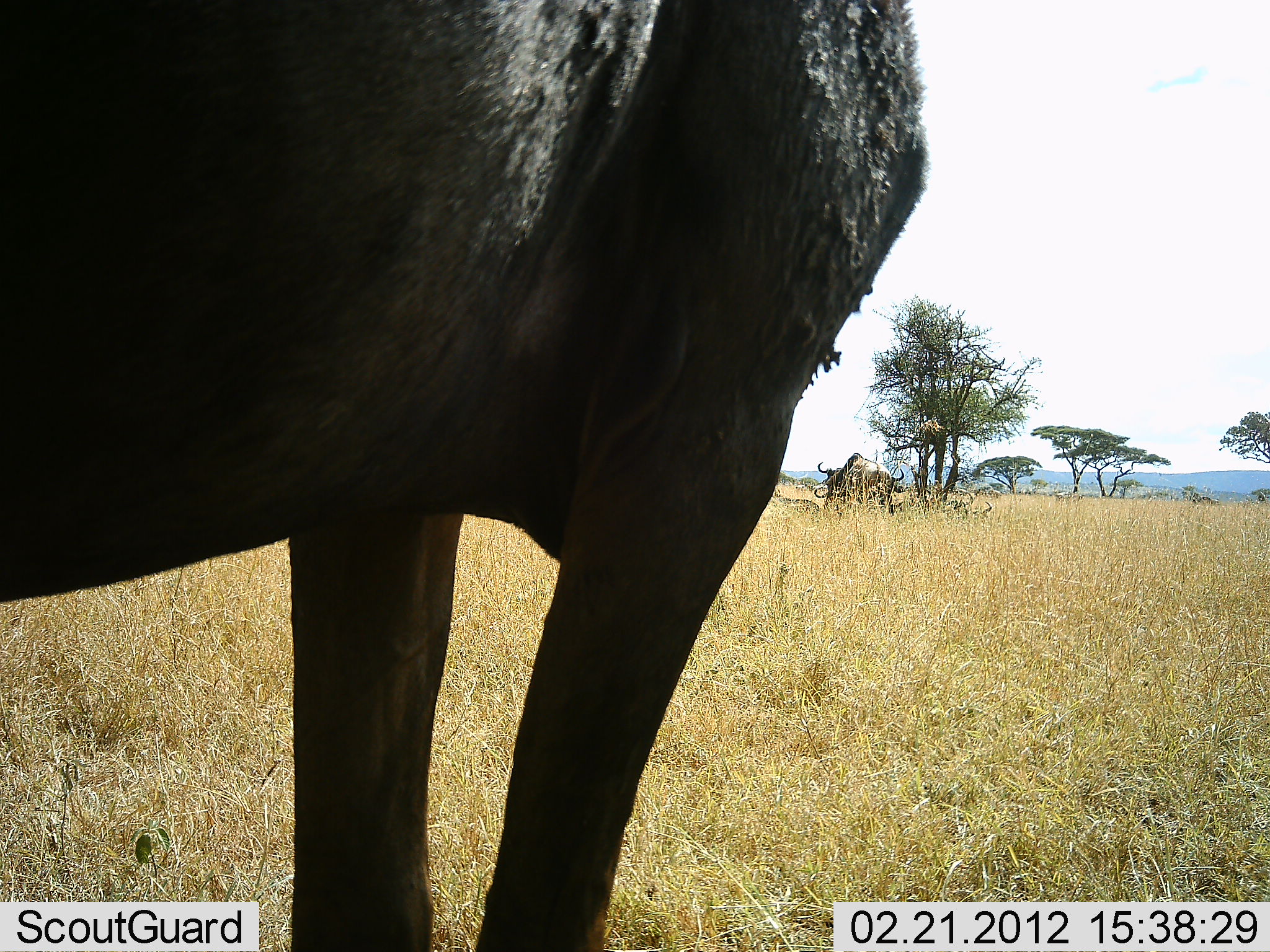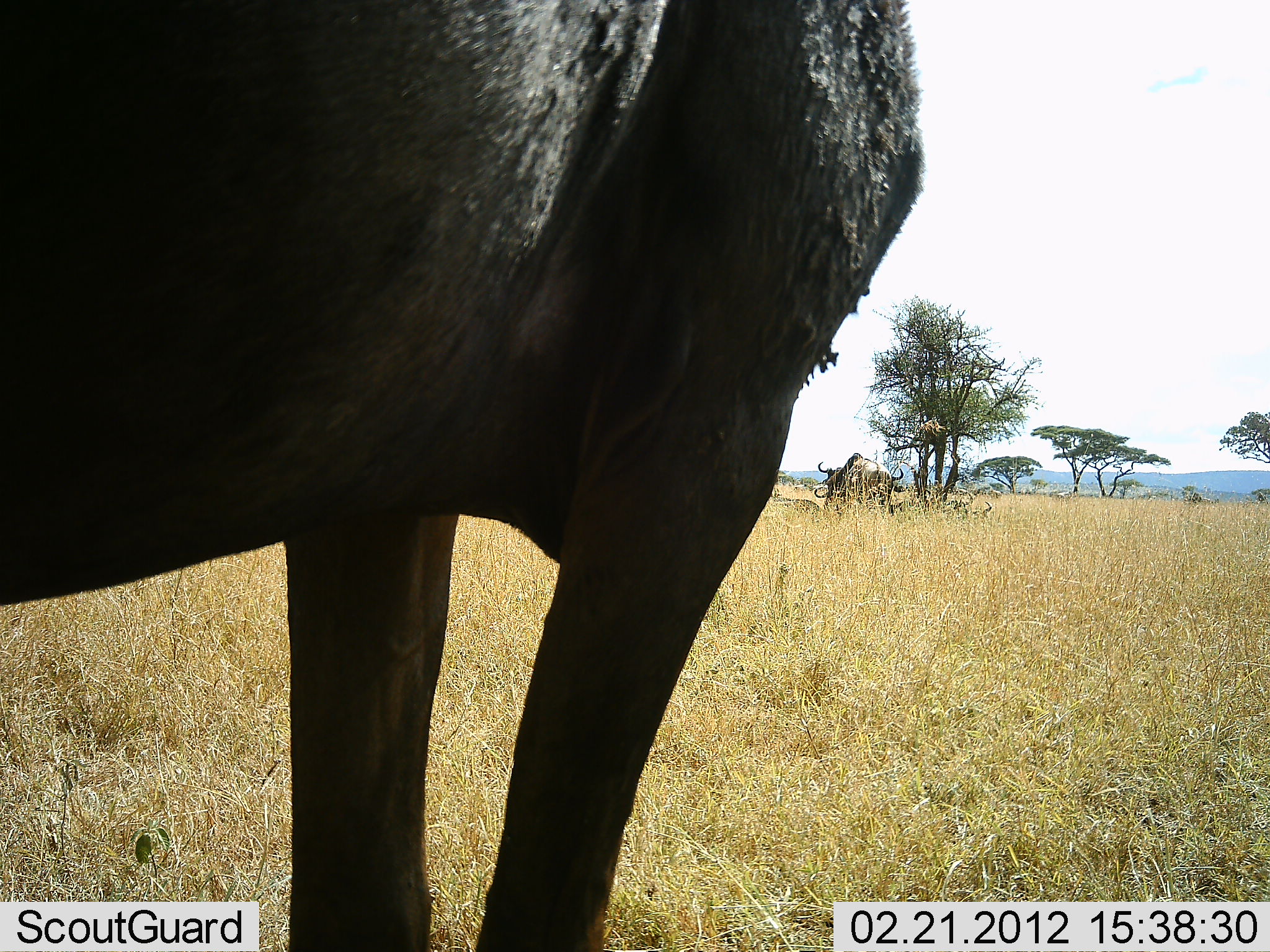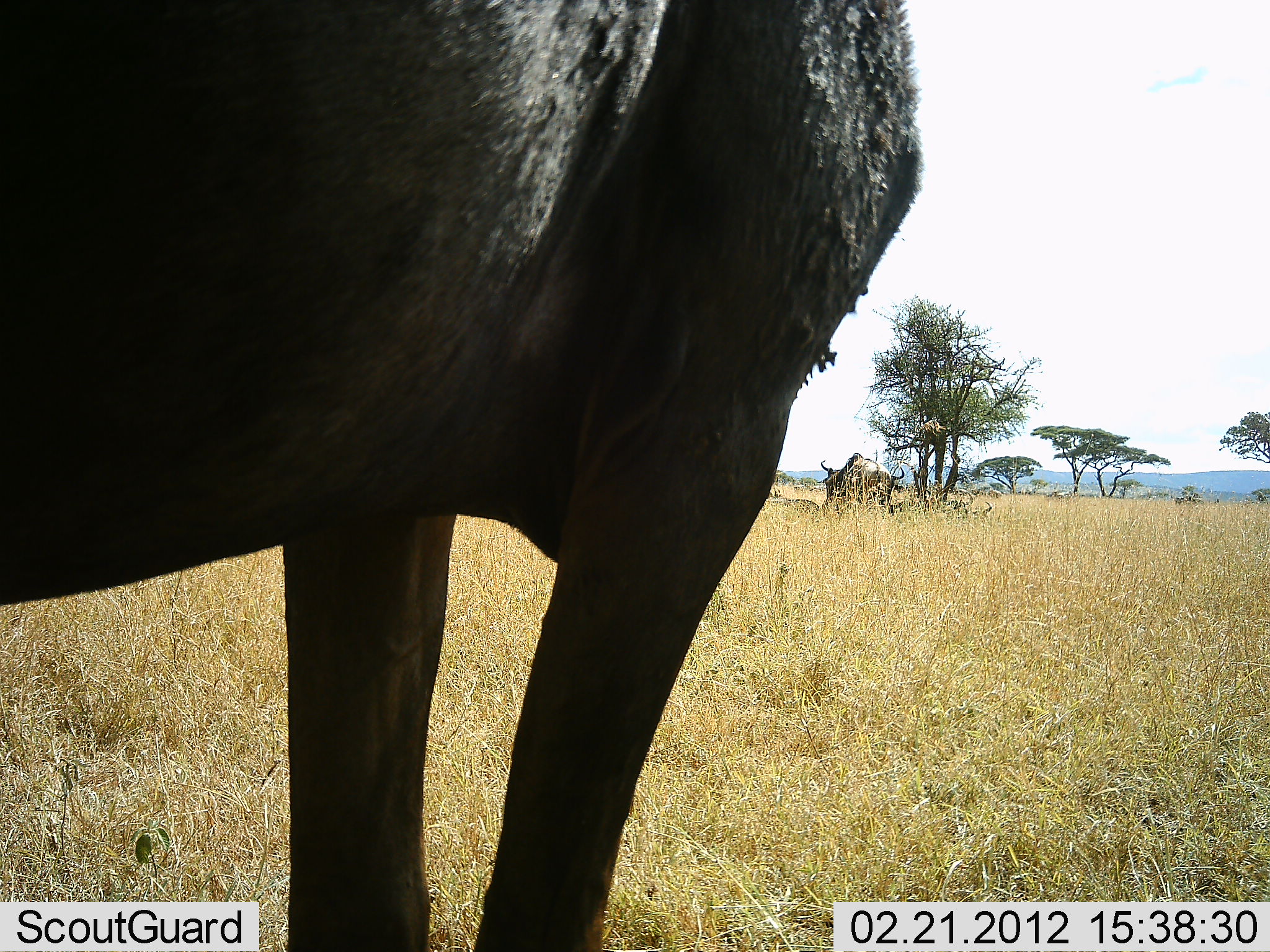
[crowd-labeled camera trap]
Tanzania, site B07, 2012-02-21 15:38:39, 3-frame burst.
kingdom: Animalia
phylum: Chordata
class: Mammalia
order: Artiodactyla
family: Bovidae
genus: Connochaetes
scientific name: Connochaetes taurinus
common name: blue wildebeest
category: wildebeest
Wildebeest (blue wildebeest) (Connochaetes taurinus), count 5. Behavior (volunteer vote fractions): standing 100%, resting 67%, moving 25%, interacting 0%. Young present (vote fraction): 0%. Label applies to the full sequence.